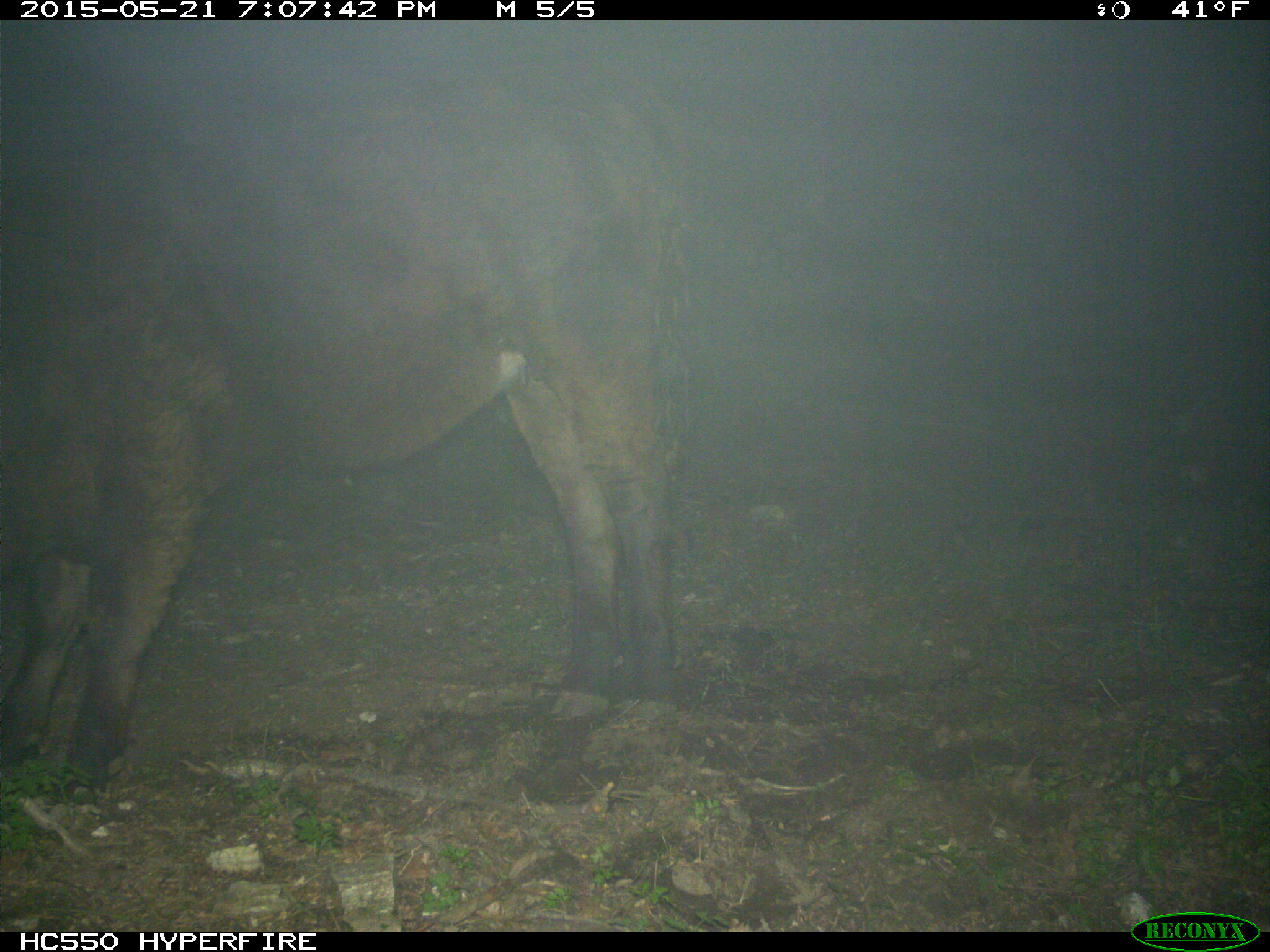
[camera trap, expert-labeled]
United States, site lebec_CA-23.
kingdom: Animalia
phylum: Chordata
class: Mammalia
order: Artiodactyla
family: Bovidae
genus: Bos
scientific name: Bos taurus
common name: domestic cow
Bos taurus (domestic cow).